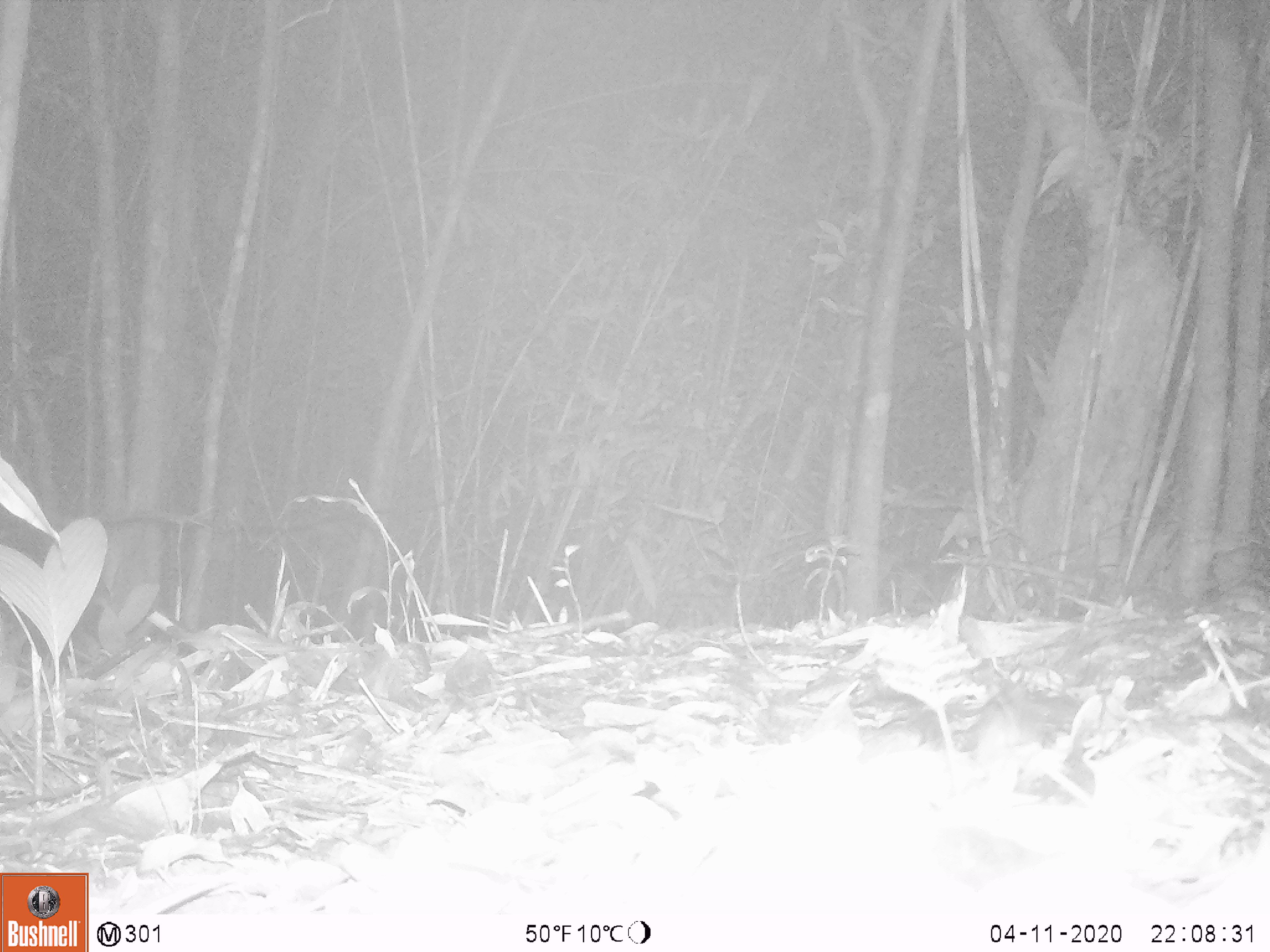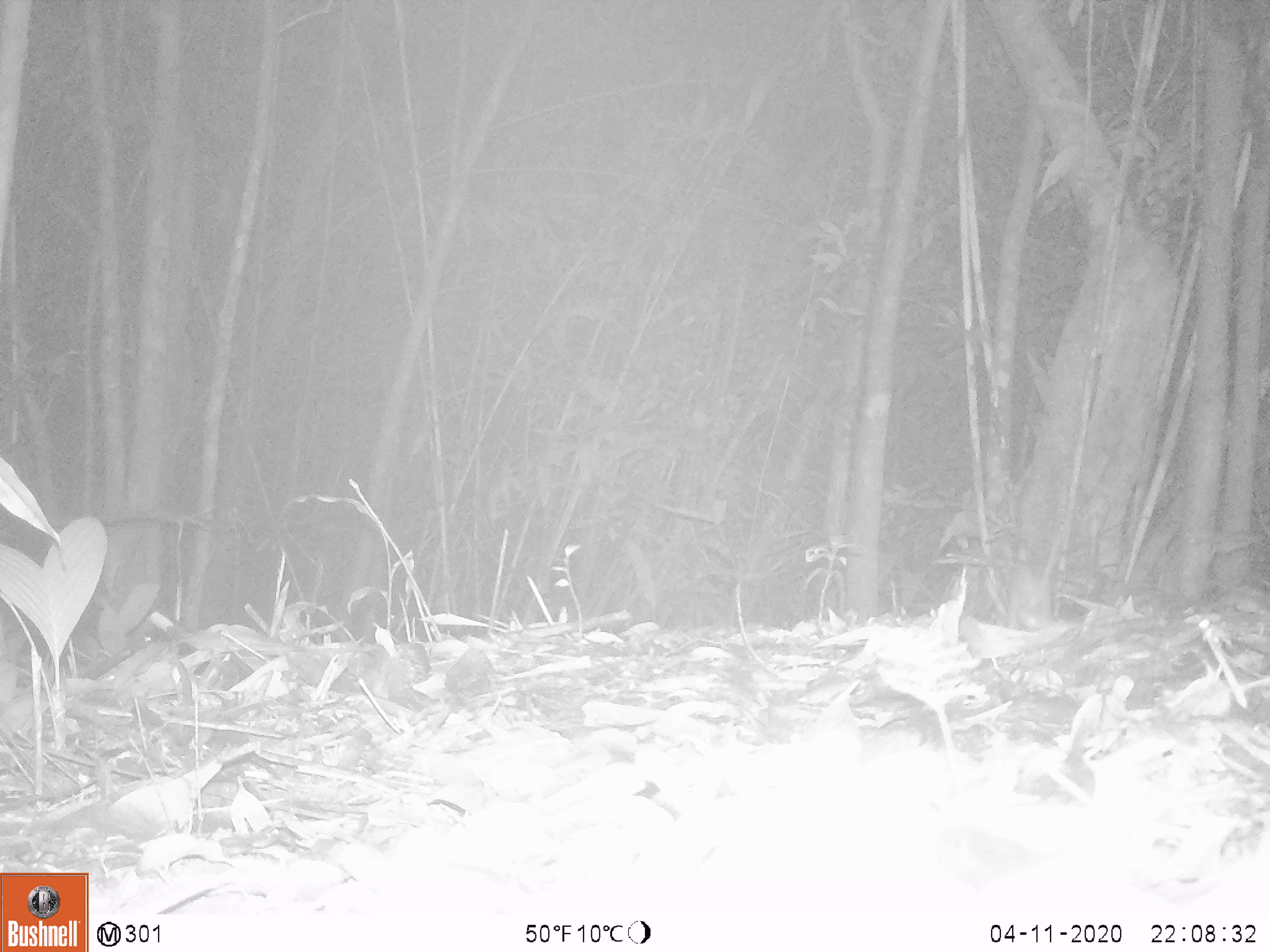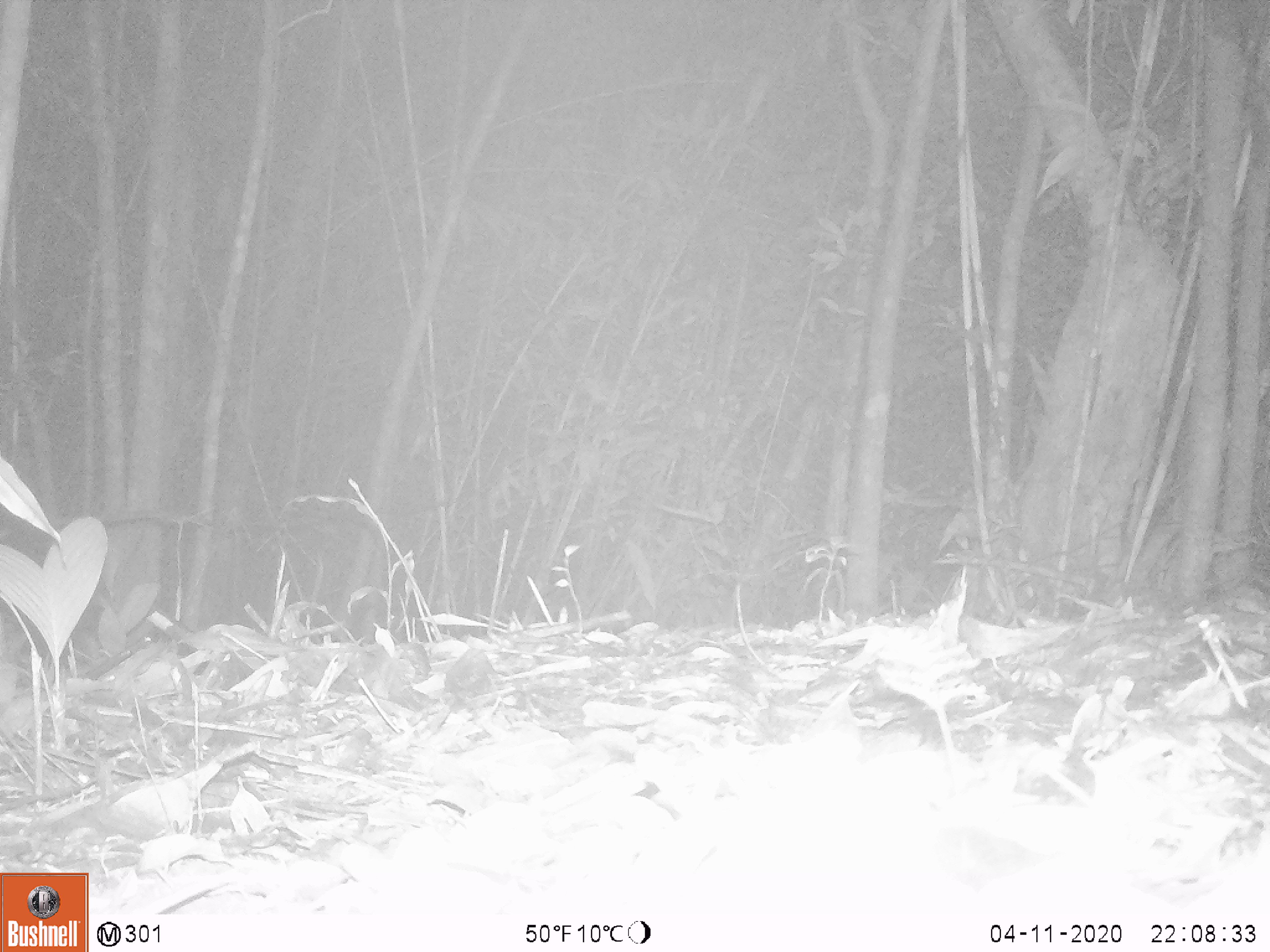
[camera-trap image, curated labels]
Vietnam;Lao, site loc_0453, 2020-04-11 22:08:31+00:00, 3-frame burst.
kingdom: Animalia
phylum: Chordata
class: Mammalia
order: Rodentia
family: Muridae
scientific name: Muridae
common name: old-world mice and rats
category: unidentified murid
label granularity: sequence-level